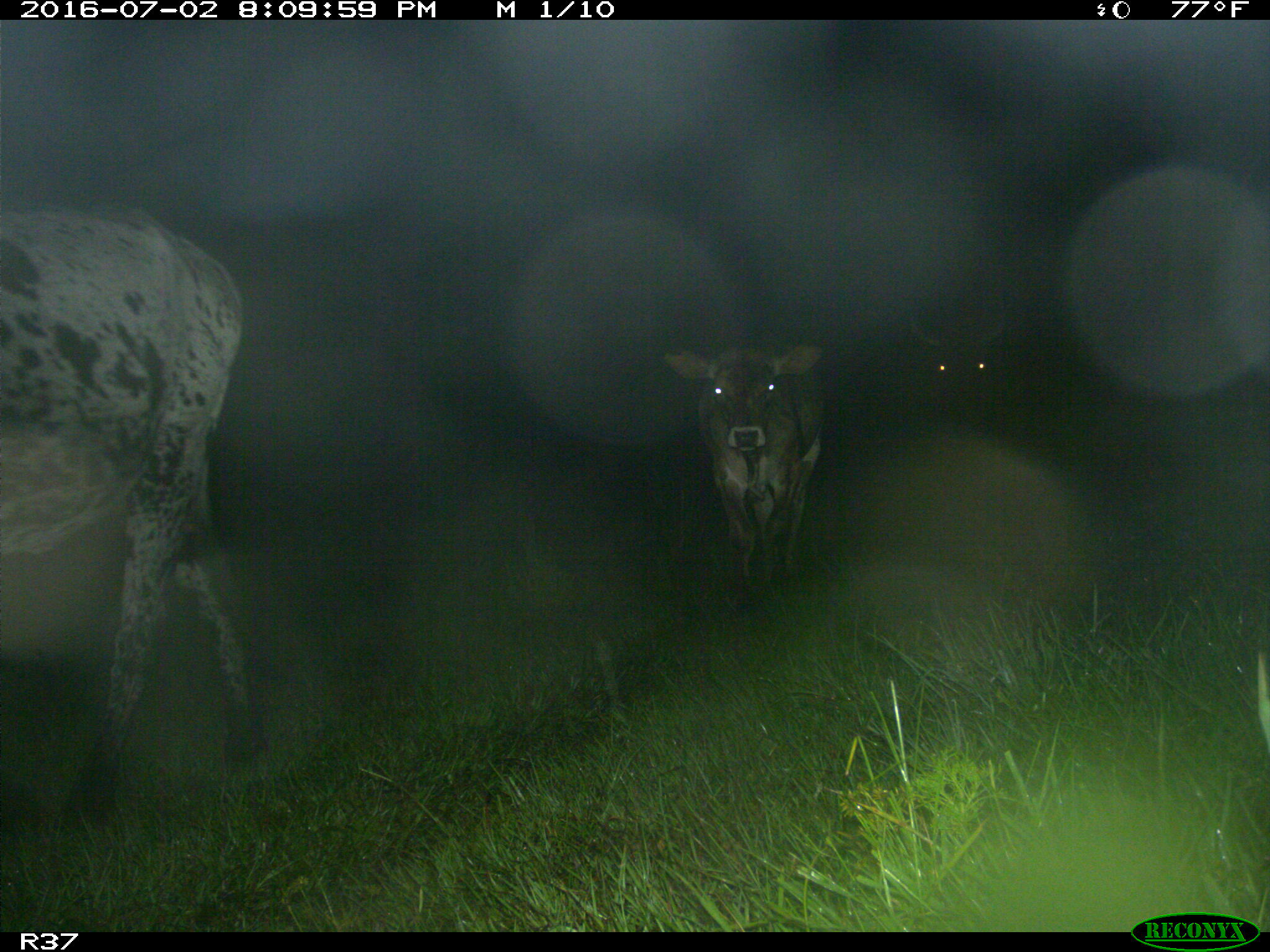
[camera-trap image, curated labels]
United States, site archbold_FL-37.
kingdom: Animalia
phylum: Chordata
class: Mammalia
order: Artiodactyla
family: Bovidae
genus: Bos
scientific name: Bos taurus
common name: domestic cow